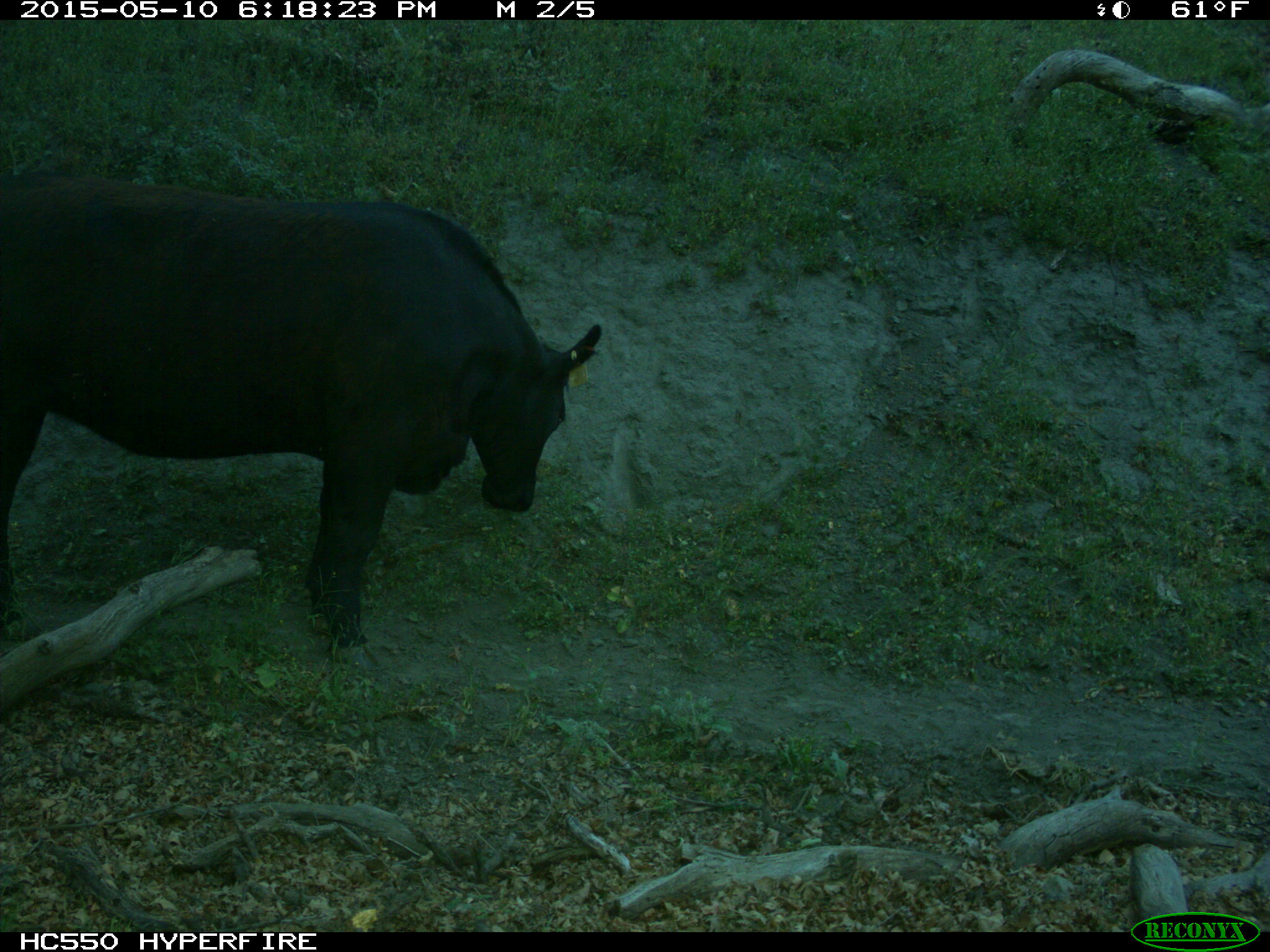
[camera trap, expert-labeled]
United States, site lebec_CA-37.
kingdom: Animalia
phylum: Chordata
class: Mammalia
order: Artiodactyla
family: Bovidae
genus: Bos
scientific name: Bos taurus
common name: domestic cow